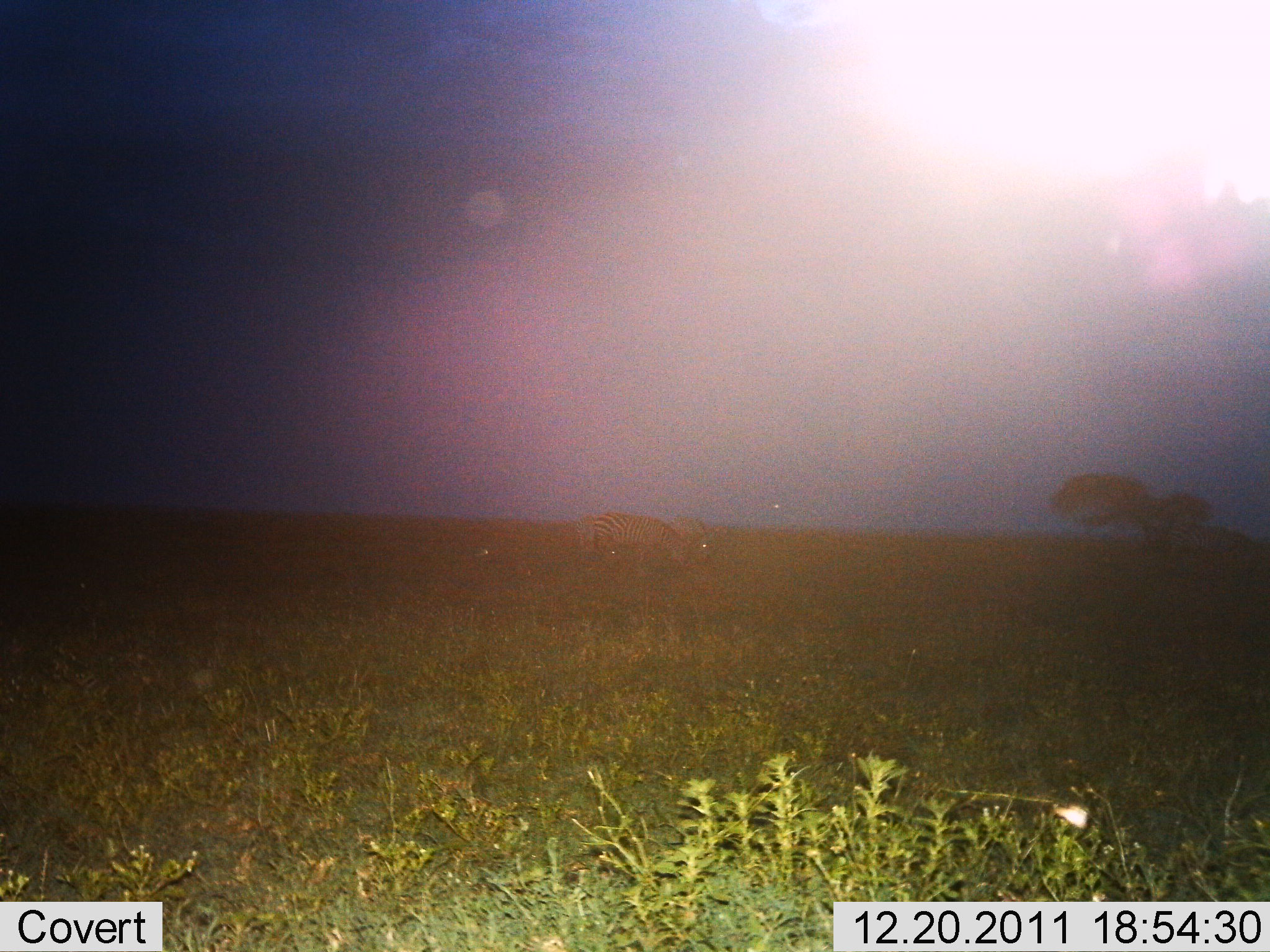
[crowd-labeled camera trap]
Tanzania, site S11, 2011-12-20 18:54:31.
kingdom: Animalia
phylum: Chordata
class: Mammalia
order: Perissodactyla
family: Equidae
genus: Equus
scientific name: Equus quagga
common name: plains zebra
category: zebra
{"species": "zebra (plains zebra) (Equus quagga)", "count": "1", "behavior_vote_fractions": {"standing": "33%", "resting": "0%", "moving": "0%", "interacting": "0%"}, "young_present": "0%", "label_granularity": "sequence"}